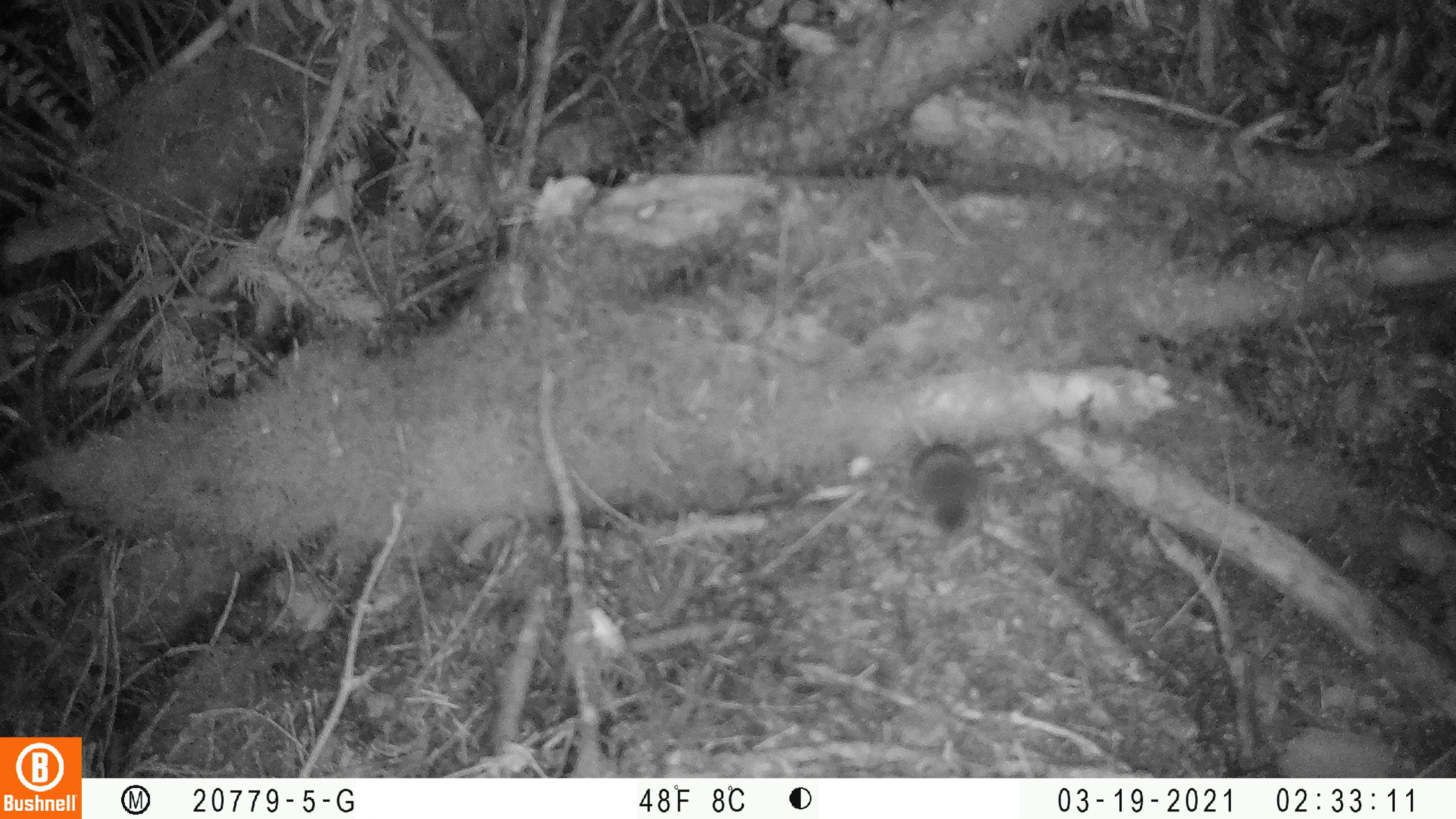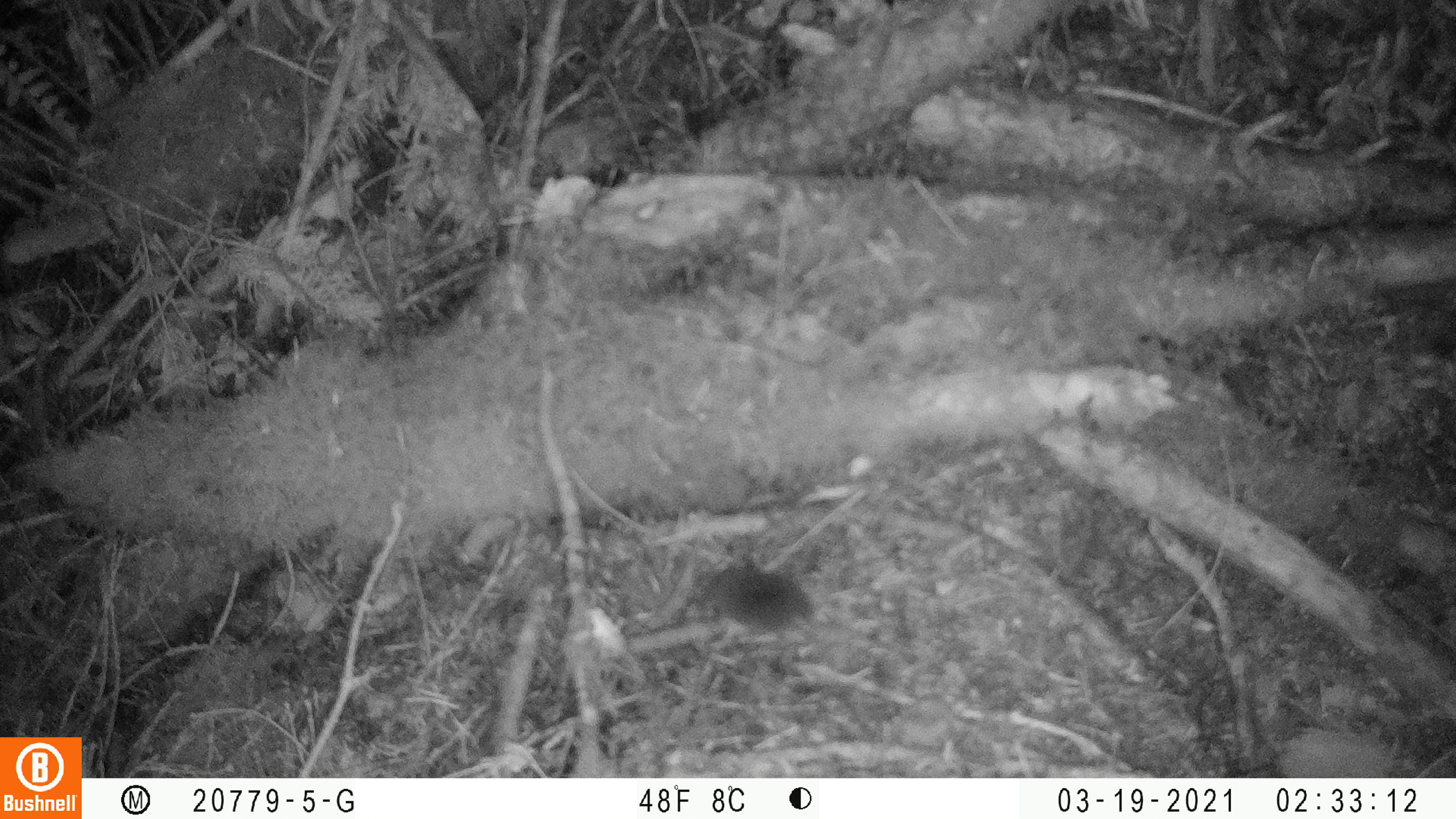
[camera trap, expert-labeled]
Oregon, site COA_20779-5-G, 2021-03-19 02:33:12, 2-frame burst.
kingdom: Animalia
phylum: Chordata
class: Mammalia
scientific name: Mammalia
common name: small mammal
Small mammal (Mammalia).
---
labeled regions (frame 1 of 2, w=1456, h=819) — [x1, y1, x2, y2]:
small mammal: [832, 360, 1026, 572]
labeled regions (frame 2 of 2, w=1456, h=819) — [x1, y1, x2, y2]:
small mammal: [647, 532, 920, 688]